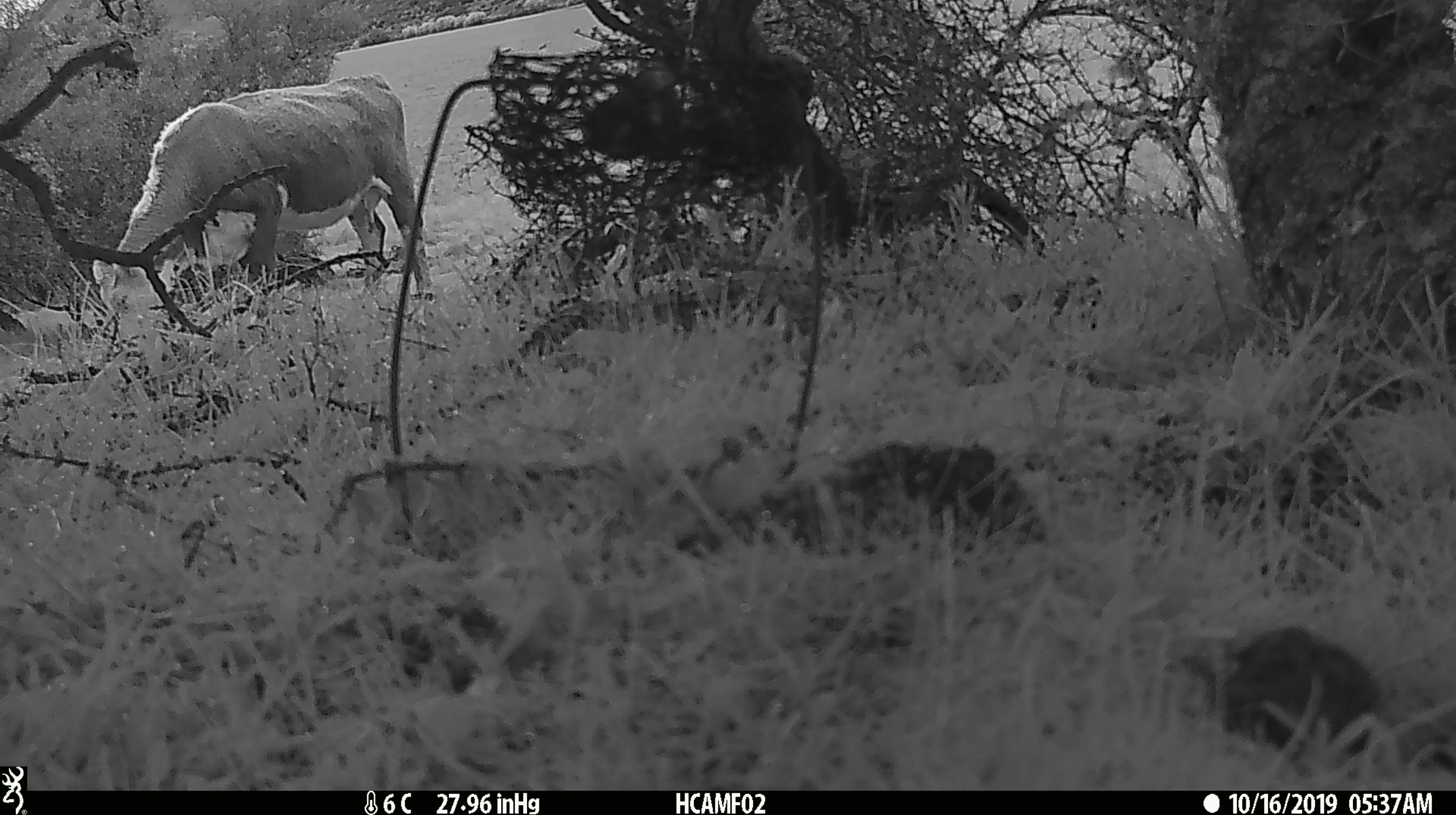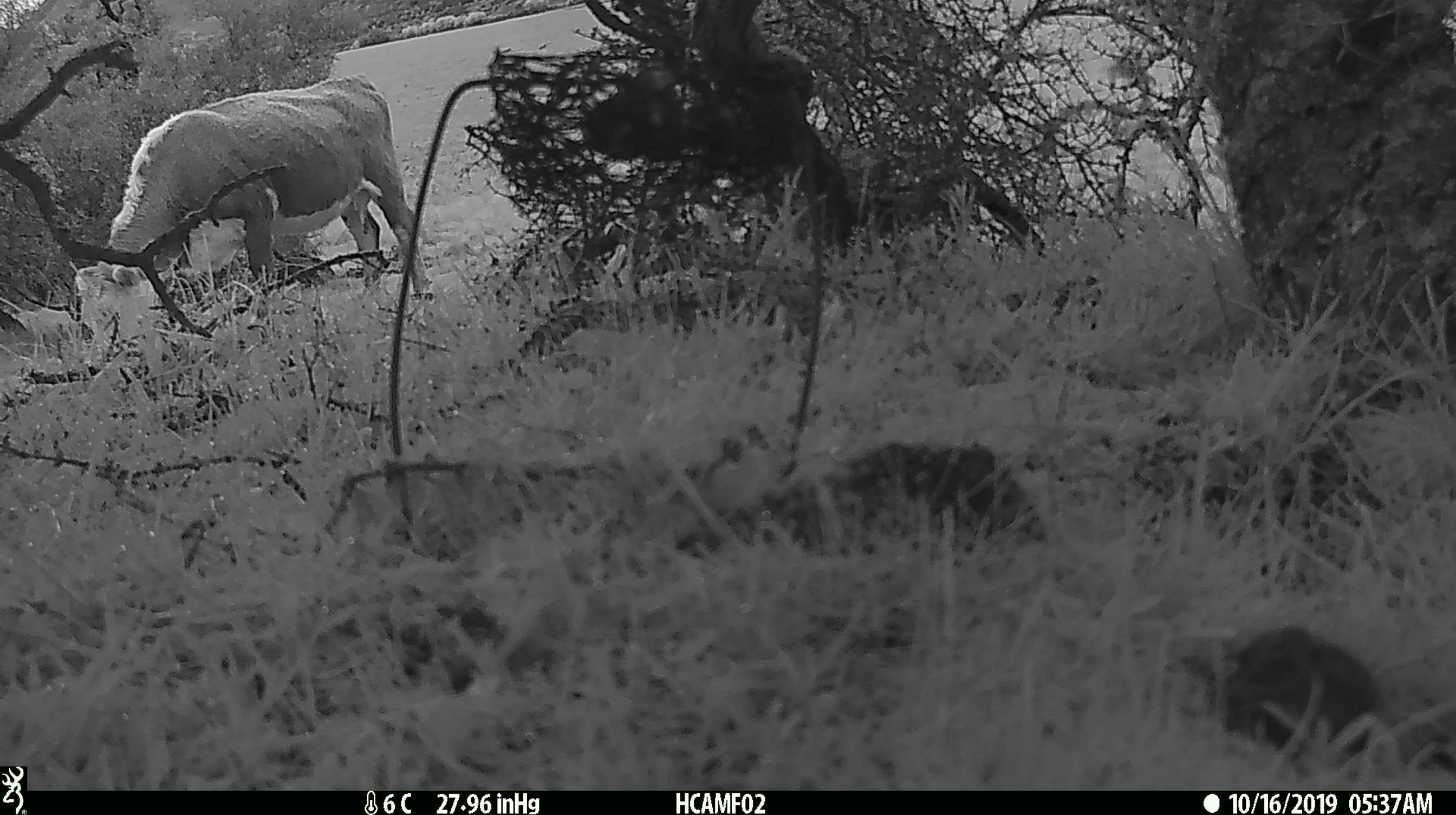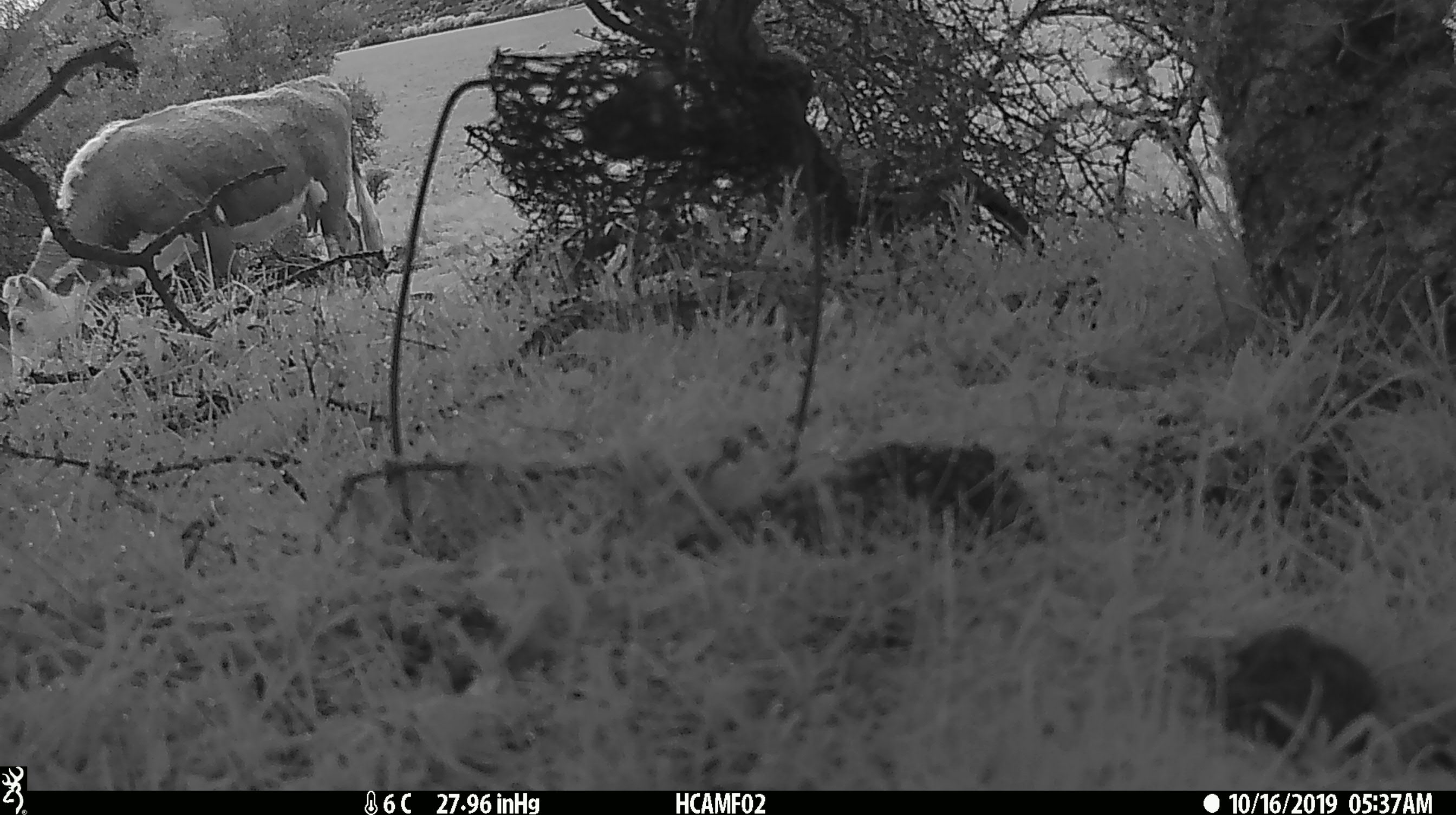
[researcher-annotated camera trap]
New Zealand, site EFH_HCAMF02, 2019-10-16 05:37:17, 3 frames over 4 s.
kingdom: Animalia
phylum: Chordata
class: Mammalia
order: Artiodactyla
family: Bovidae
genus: Bos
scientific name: Bos taurus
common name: domestic cow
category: cow